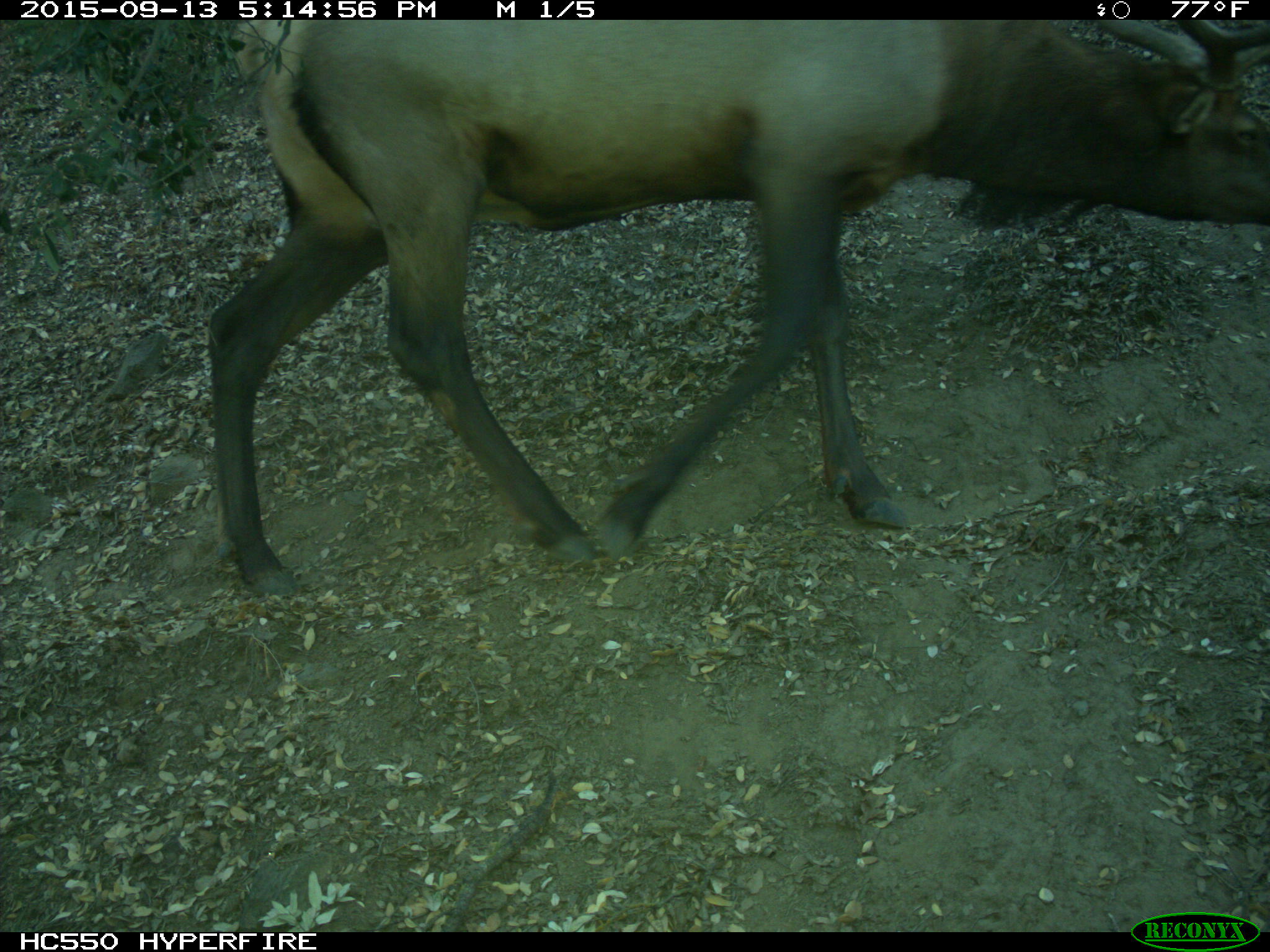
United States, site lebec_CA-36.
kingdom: Animalia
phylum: Chordata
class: Mammalia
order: Artiodactyla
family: Cervidae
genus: Cervus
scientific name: Cervus canadensis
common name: elk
Cervus canadensis (elk).